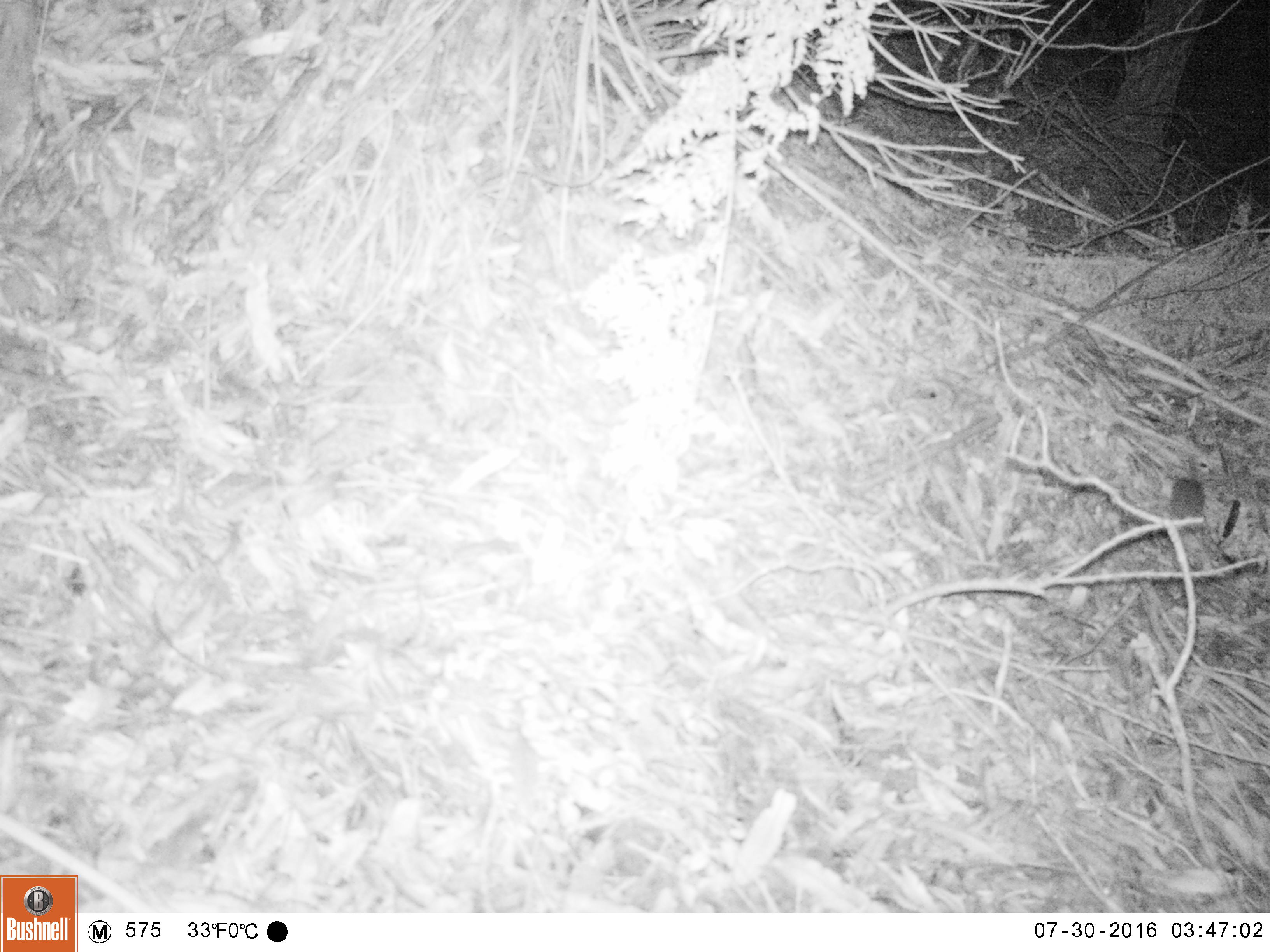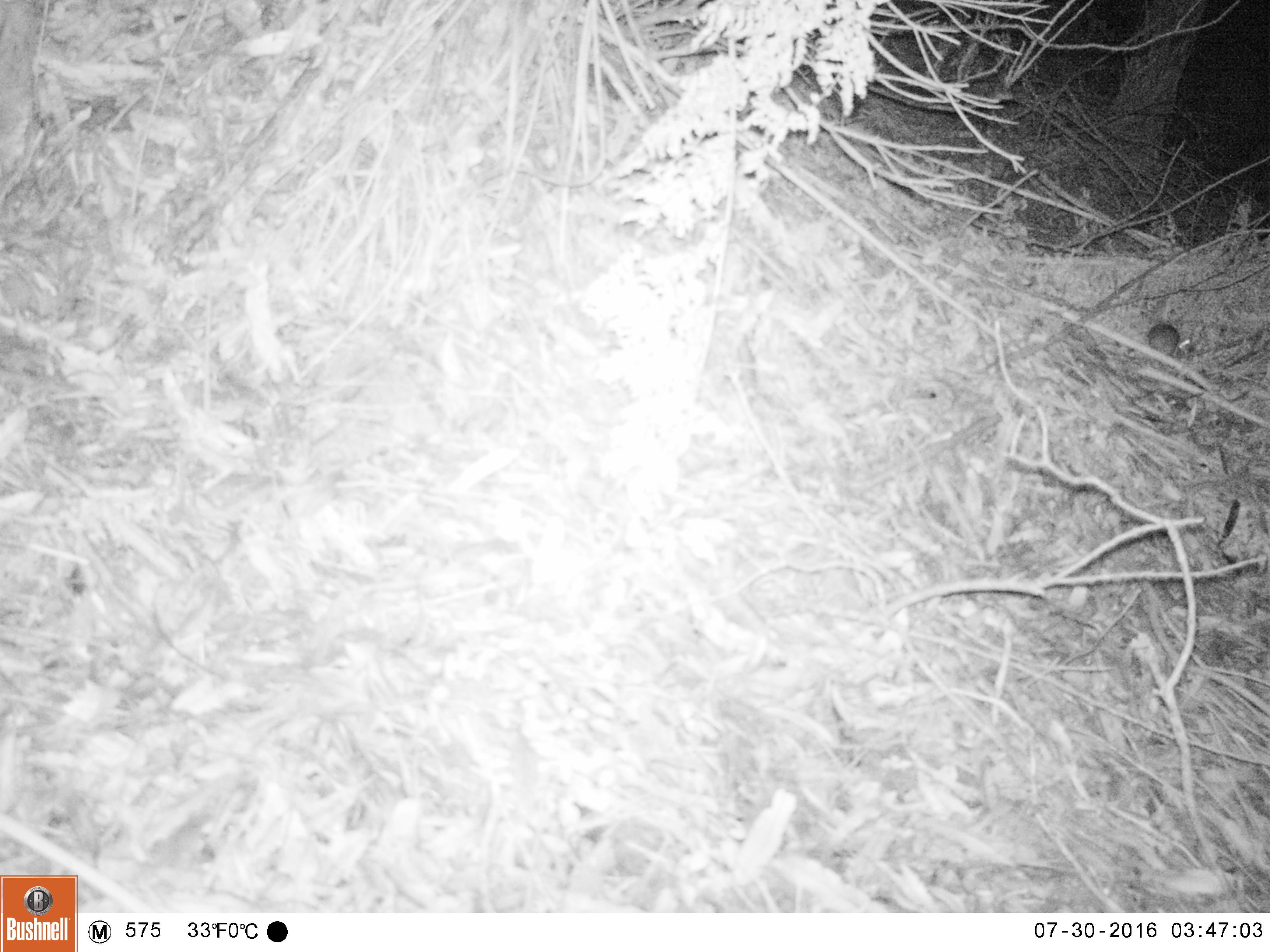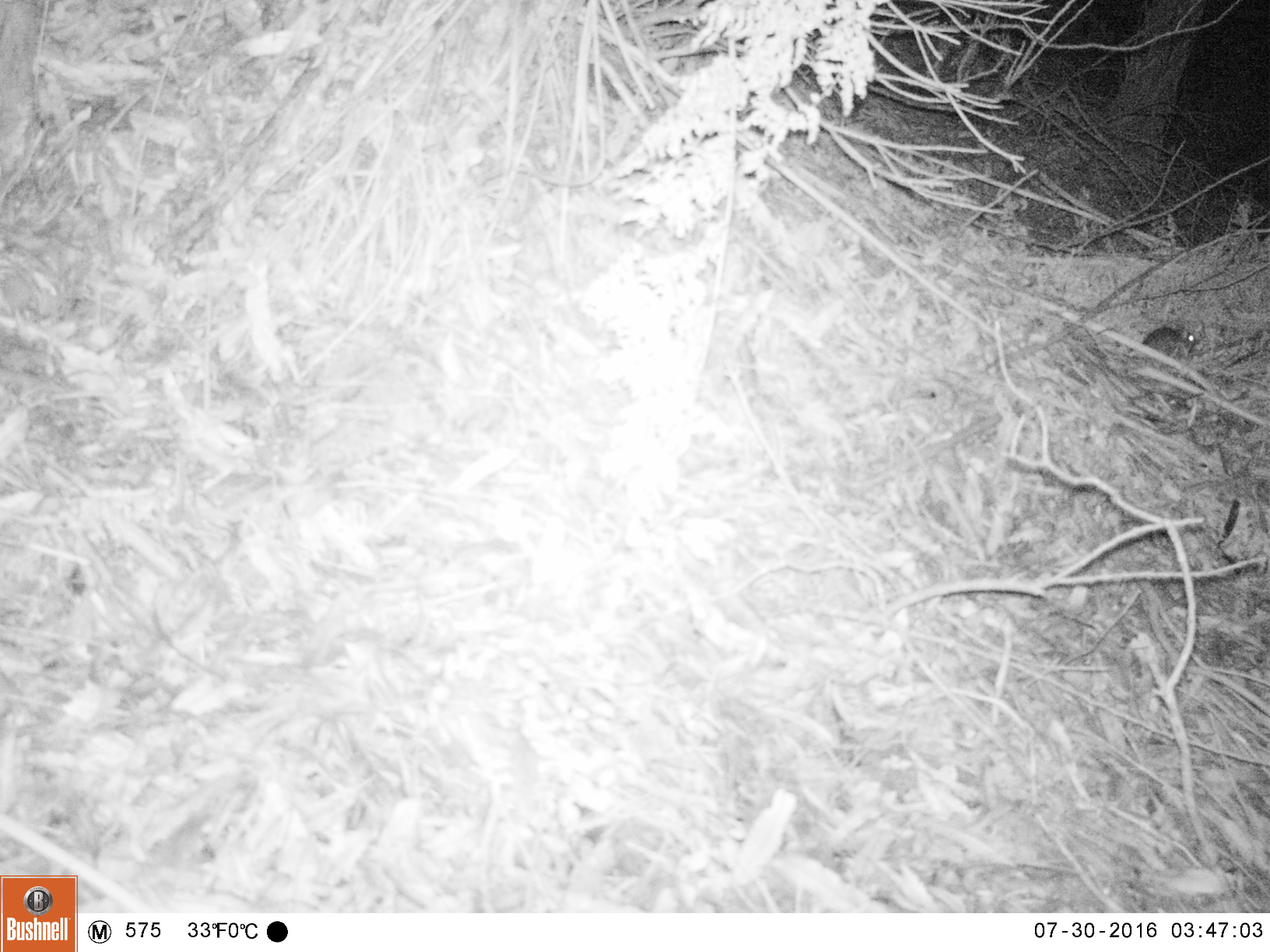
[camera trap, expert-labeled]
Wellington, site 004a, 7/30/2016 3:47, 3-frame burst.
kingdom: Animalia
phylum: Chordata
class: Mammalia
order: Rodentia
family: Muridae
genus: Mus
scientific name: Mus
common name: mouse